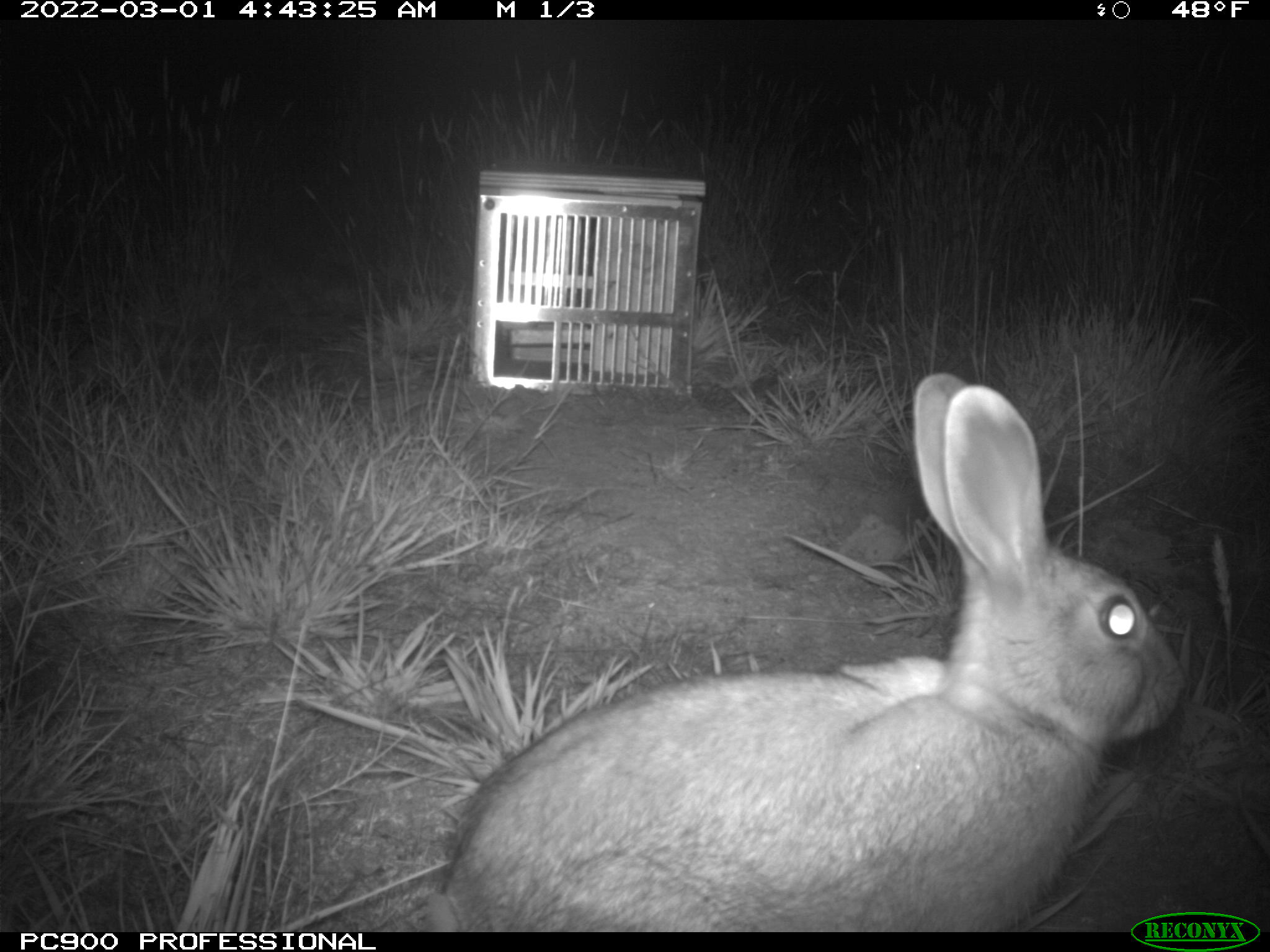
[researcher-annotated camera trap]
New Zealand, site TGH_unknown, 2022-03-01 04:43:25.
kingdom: Animalia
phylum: Chordata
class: Mammalia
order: Lagomorpha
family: Leporidae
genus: Oryctolagus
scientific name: Oryctolagus cuniculus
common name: european rabbit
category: rabbit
Rabbit (european rabbit) (Oryctolagus cuniculus).